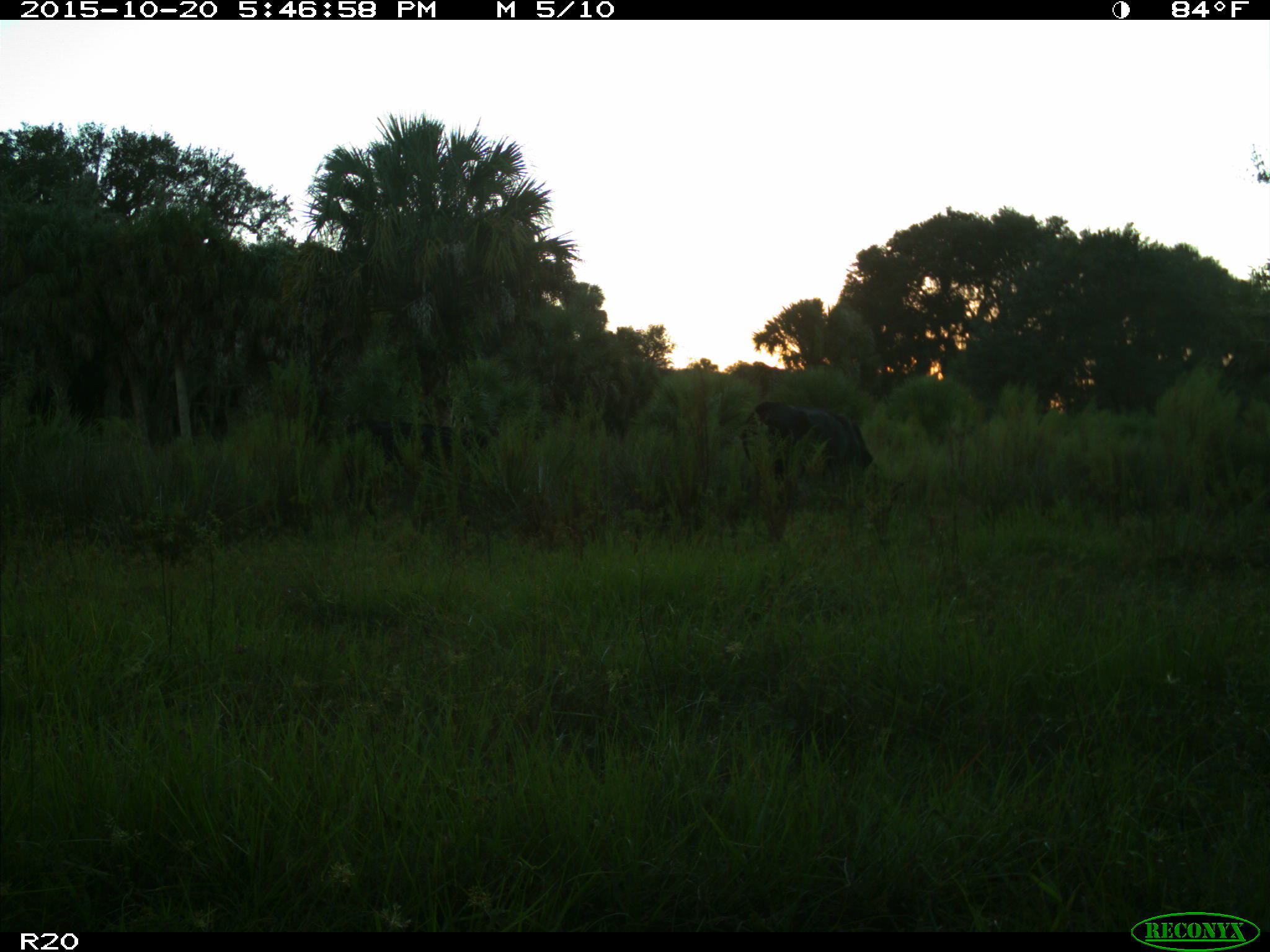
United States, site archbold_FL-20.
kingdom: Animalia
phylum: Chordata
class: Mammalia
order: Artiodactyla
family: Bovidae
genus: Bos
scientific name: Bos taurus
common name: domestic cow